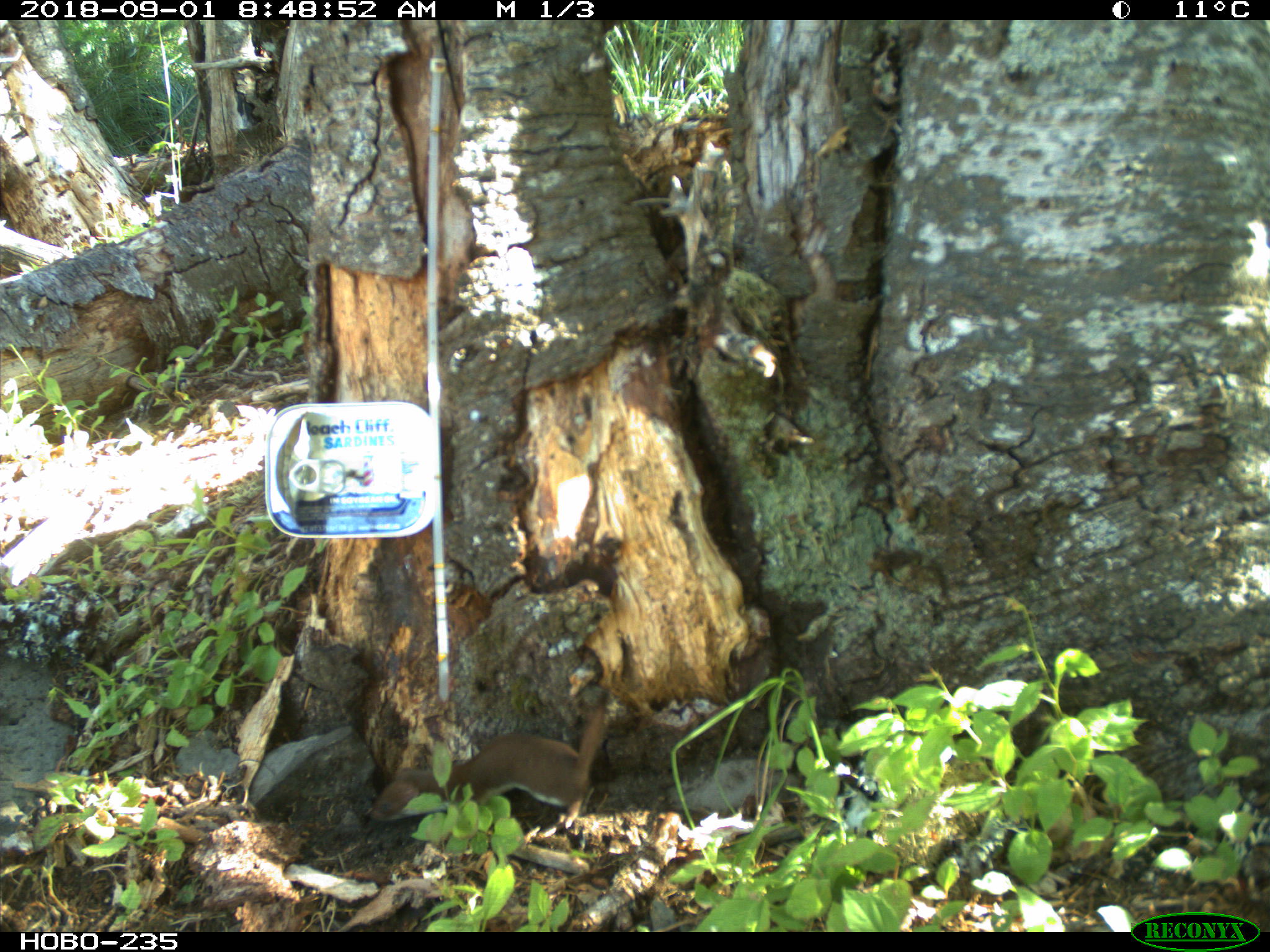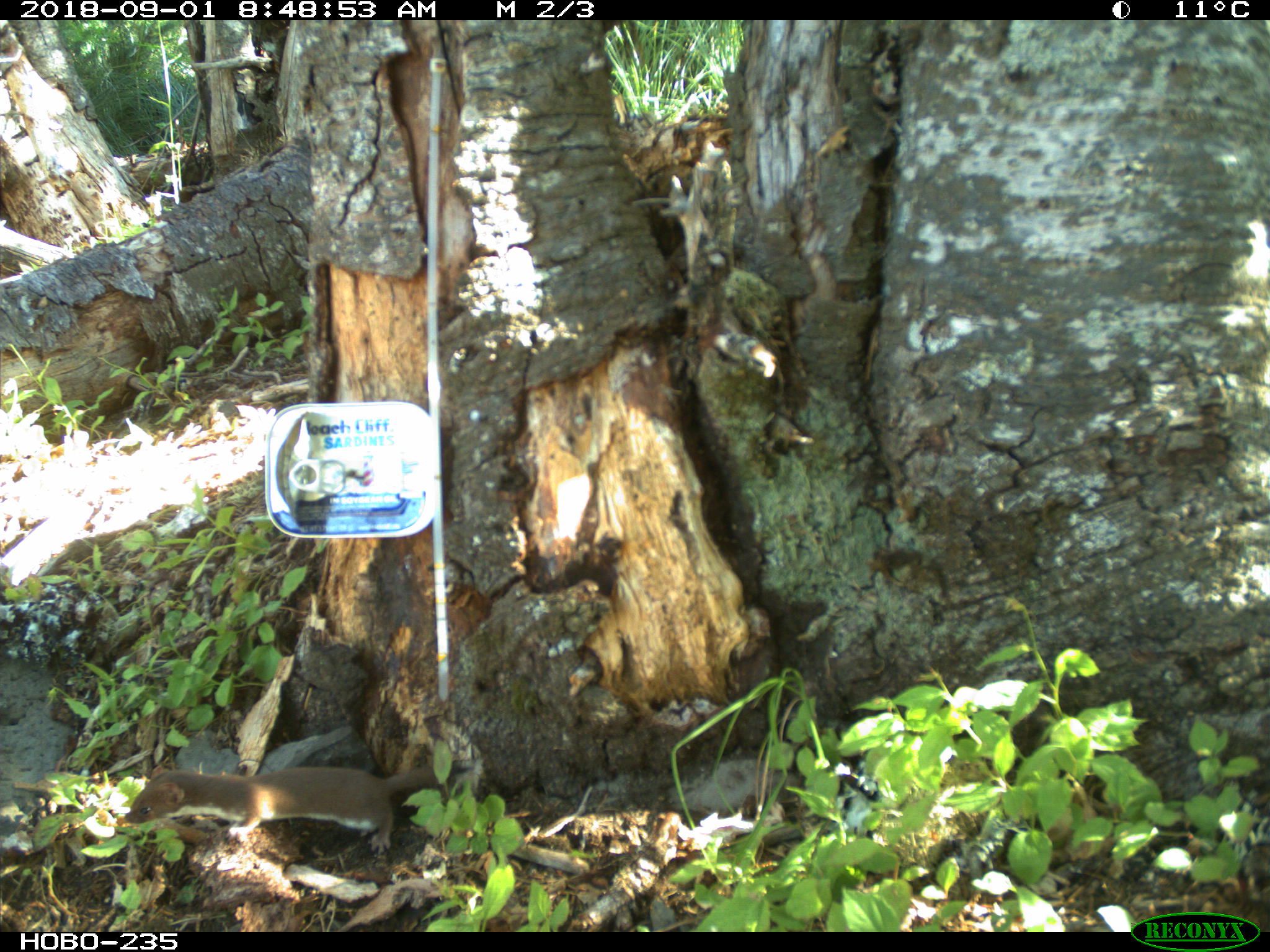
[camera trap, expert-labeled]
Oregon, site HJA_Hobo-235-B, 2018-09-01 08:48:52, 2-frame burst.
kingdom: Animalia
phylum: Chordata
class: Mammalia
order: Carnivora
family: Mustelidae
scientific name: Mustelidae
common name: weasel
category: weasel family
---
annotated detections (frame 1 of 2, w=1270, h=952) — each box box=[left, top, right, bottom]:
weasel family: box=[342, 701, 634, 838]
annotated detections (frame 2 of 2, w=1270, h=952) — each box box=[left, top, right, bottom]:
weasel family: box=[99, 755, 501, 866]